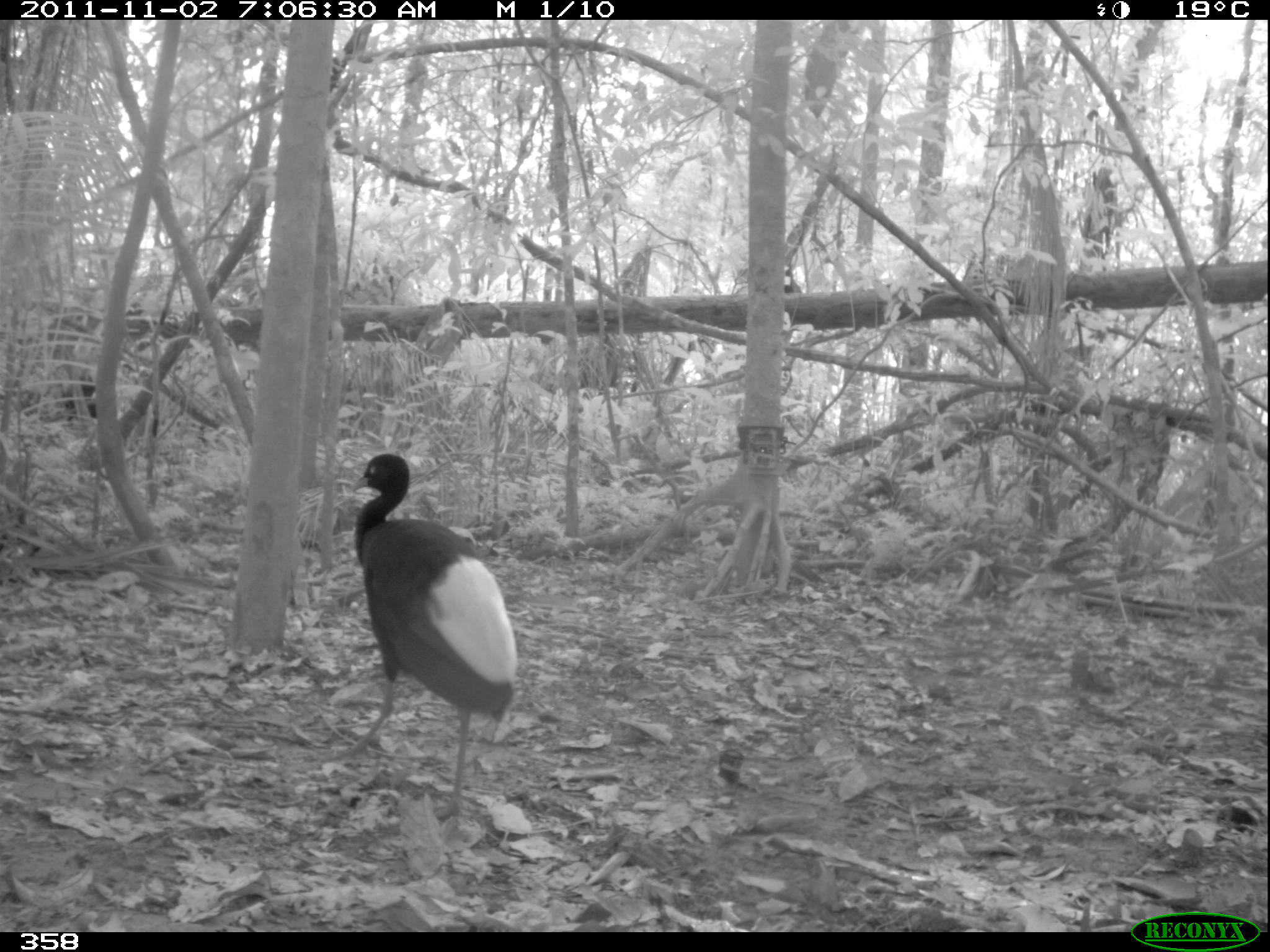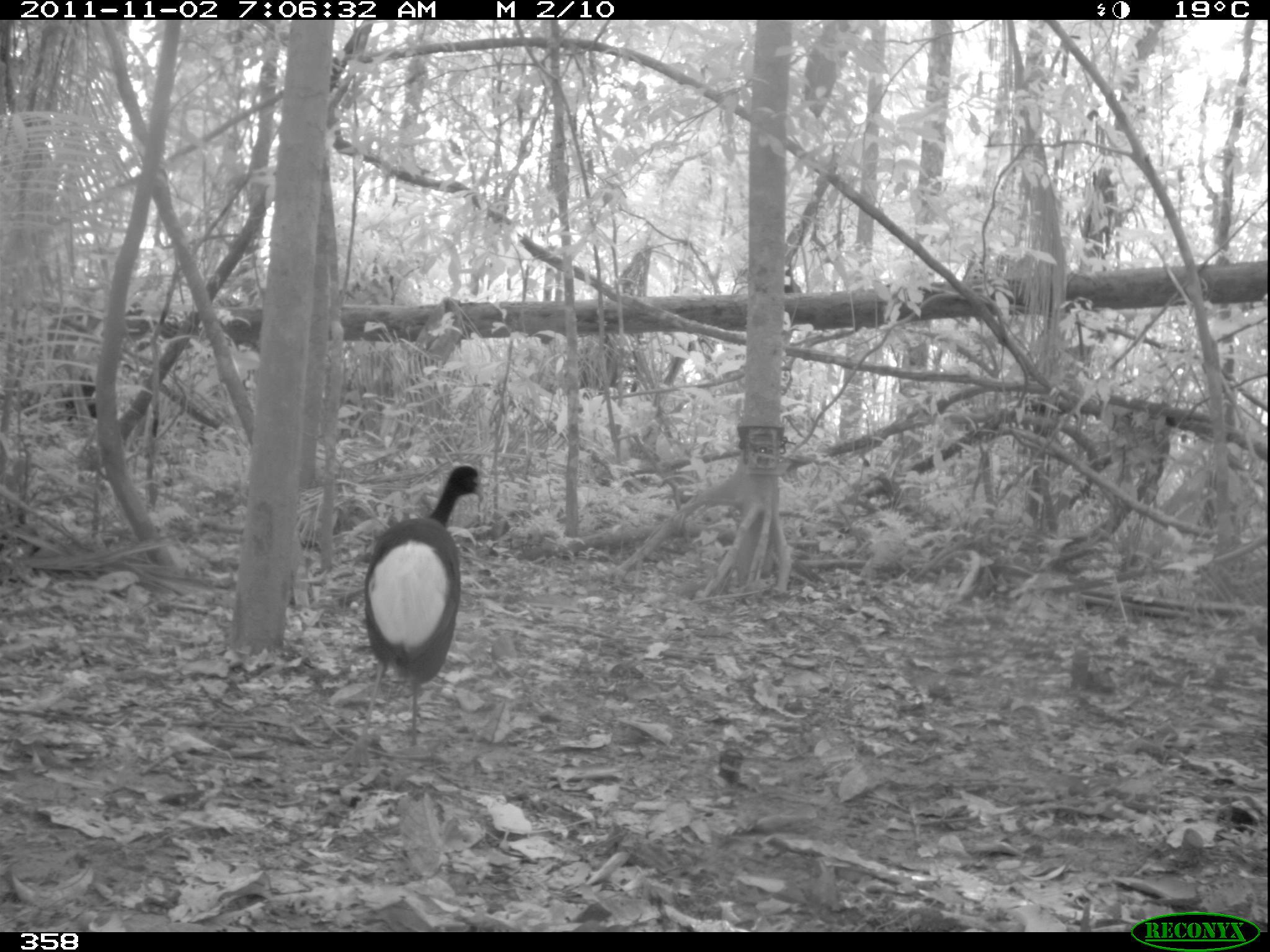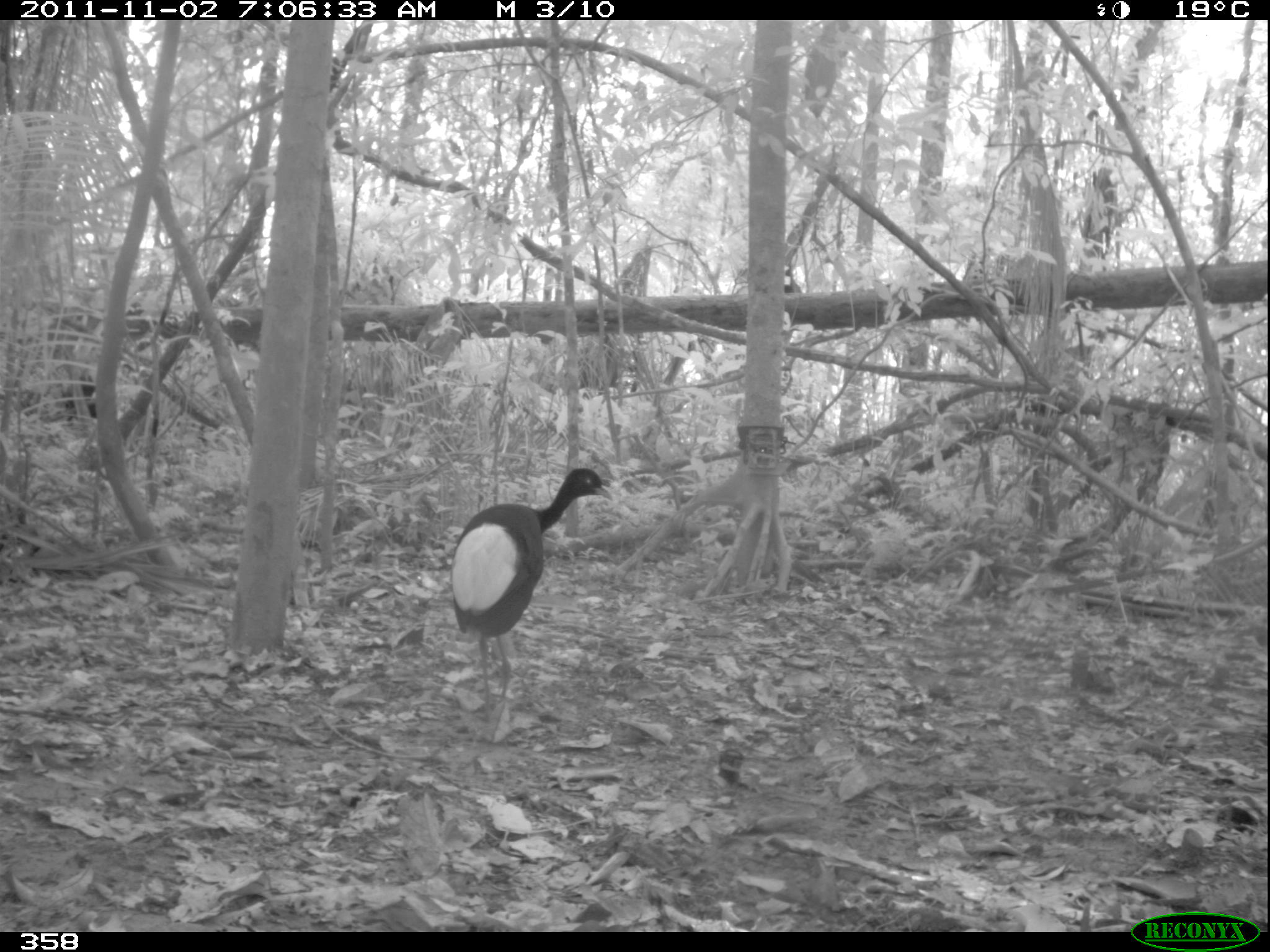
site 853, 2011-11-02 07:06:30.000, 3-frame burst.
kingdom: Animalia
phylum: Chordata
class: Aves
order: Gruiformes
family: Psophiidae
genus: Psophia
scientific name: Psophia leucoptera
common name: pale-winged trumpeter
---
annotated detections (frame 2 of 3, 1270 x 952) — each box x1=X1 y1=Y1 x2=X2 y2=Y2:
psophia leucoptera: x1=327 y1=462 x2=484 y2=775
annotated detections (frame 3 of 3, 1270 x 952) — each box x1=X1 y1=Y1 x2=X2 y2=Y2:
psophia leucoptera: x1=450 y1=466 x2=612 y2=739